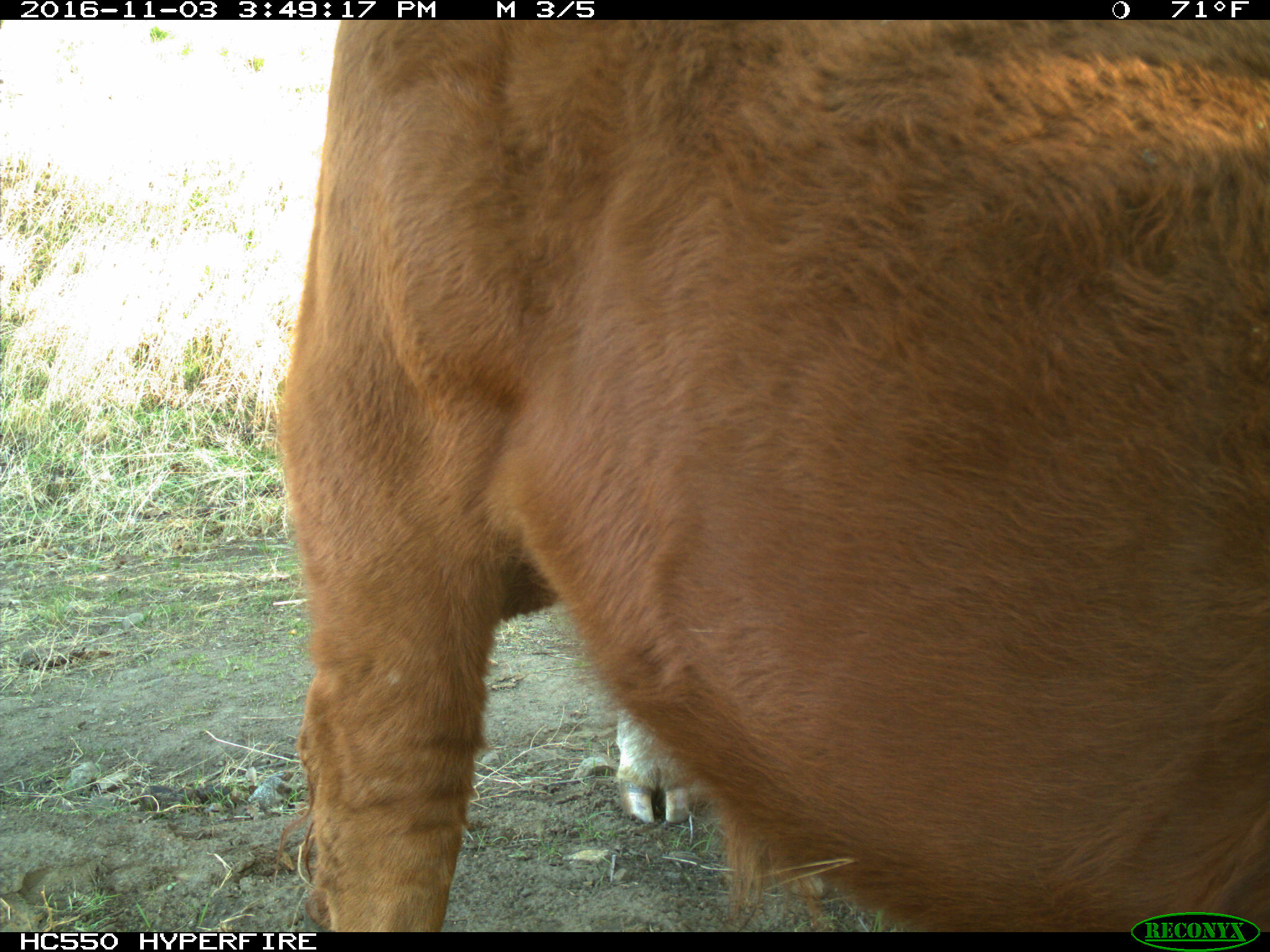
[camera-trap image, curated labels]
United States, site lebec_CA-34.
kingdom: Animalia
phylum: Chordata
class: Mammalia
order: Artiodactyla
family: Bovidae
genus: Bos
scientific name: Bos taurus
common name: domestic cow